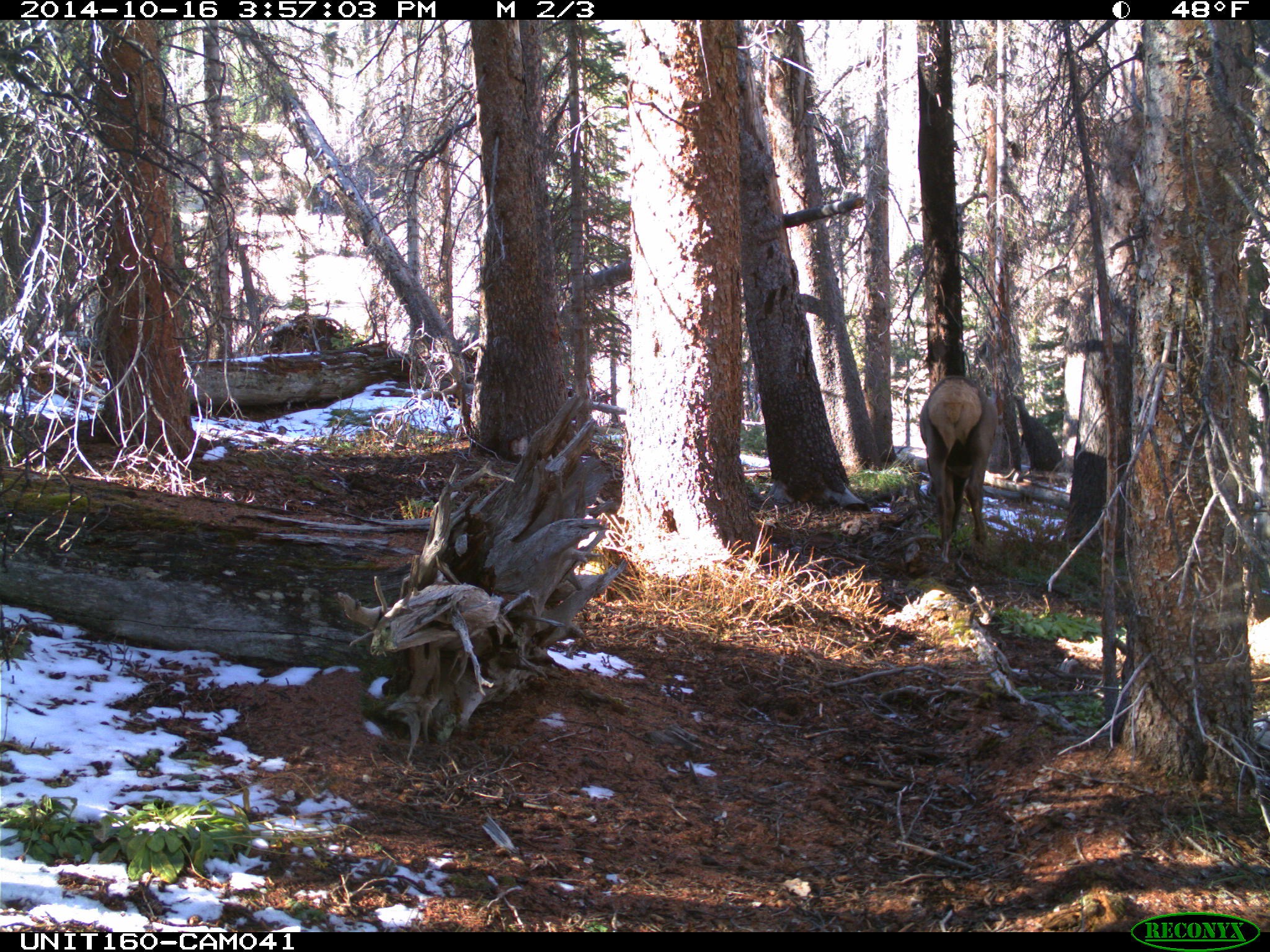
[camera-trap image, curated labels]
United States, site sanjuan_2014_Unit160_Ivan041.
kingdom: Animalia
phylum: Chordata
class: Mammalia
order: Artiodactyla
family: Cervidae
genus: Cervus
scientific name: Cervus elaphus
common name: red deer